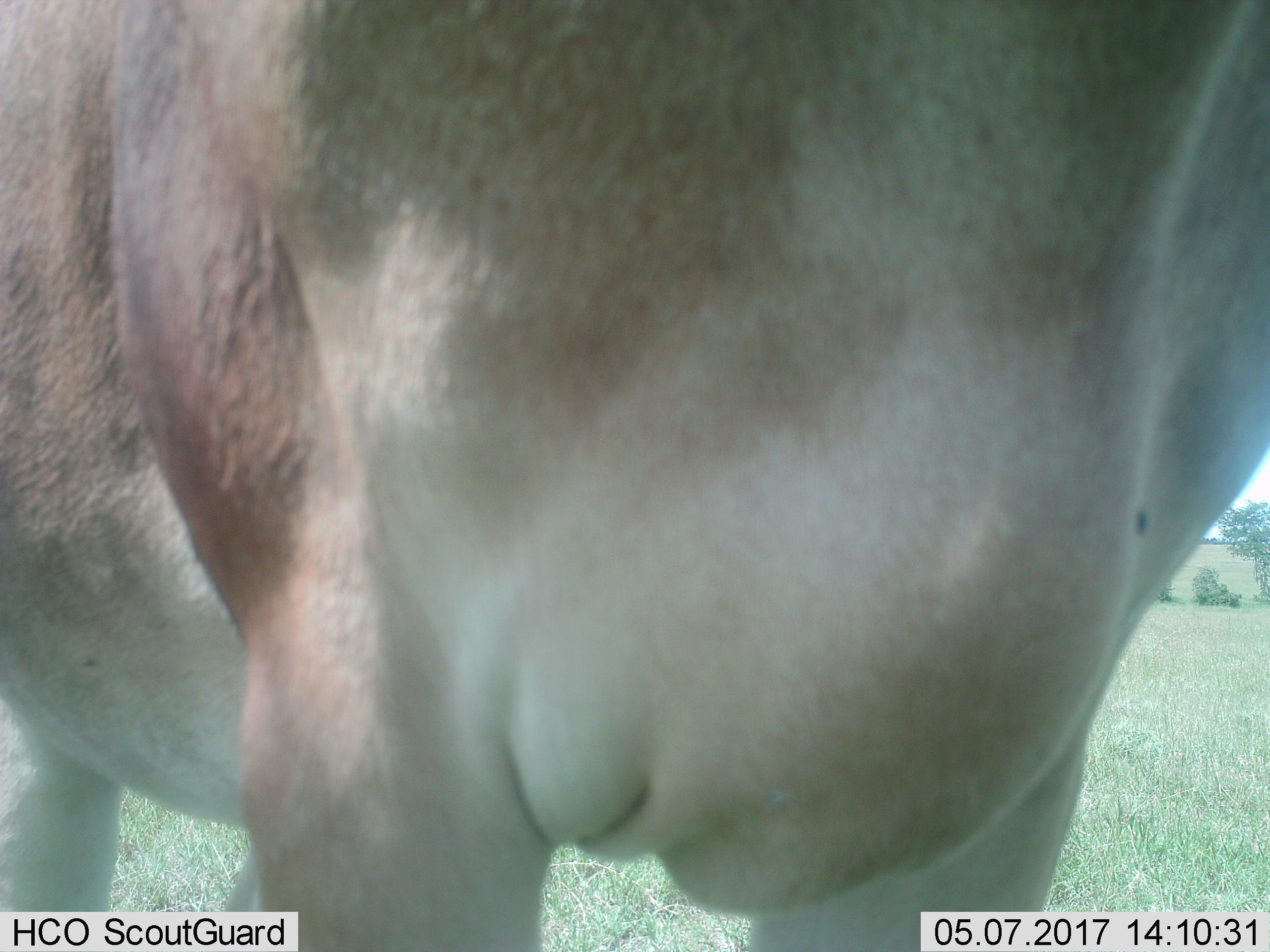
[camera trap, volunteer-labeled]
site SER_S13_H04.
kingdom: Animalia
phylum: Chordata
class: Mammalia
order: Artiodactyla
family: Bovidae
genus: Alcelaphus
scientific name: Alcelaphus buselaphus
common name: hartebeest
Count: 1.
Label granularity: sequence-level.